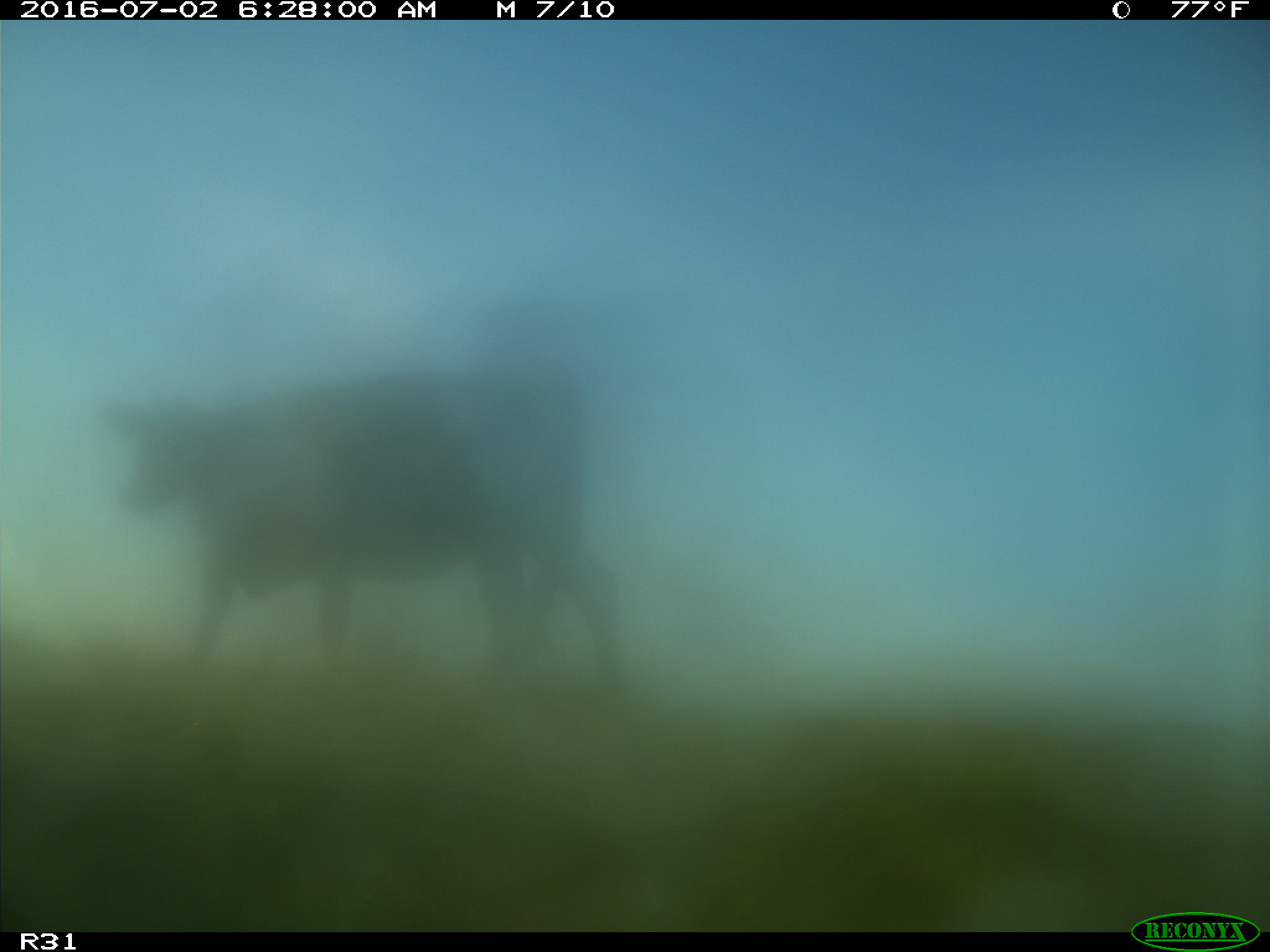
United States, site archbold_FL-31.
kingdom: Animalia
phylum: Chordata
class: Mammalia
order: Artiodactyla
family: Bovidae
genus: Bos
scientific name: Bos taurus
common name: domestic cow